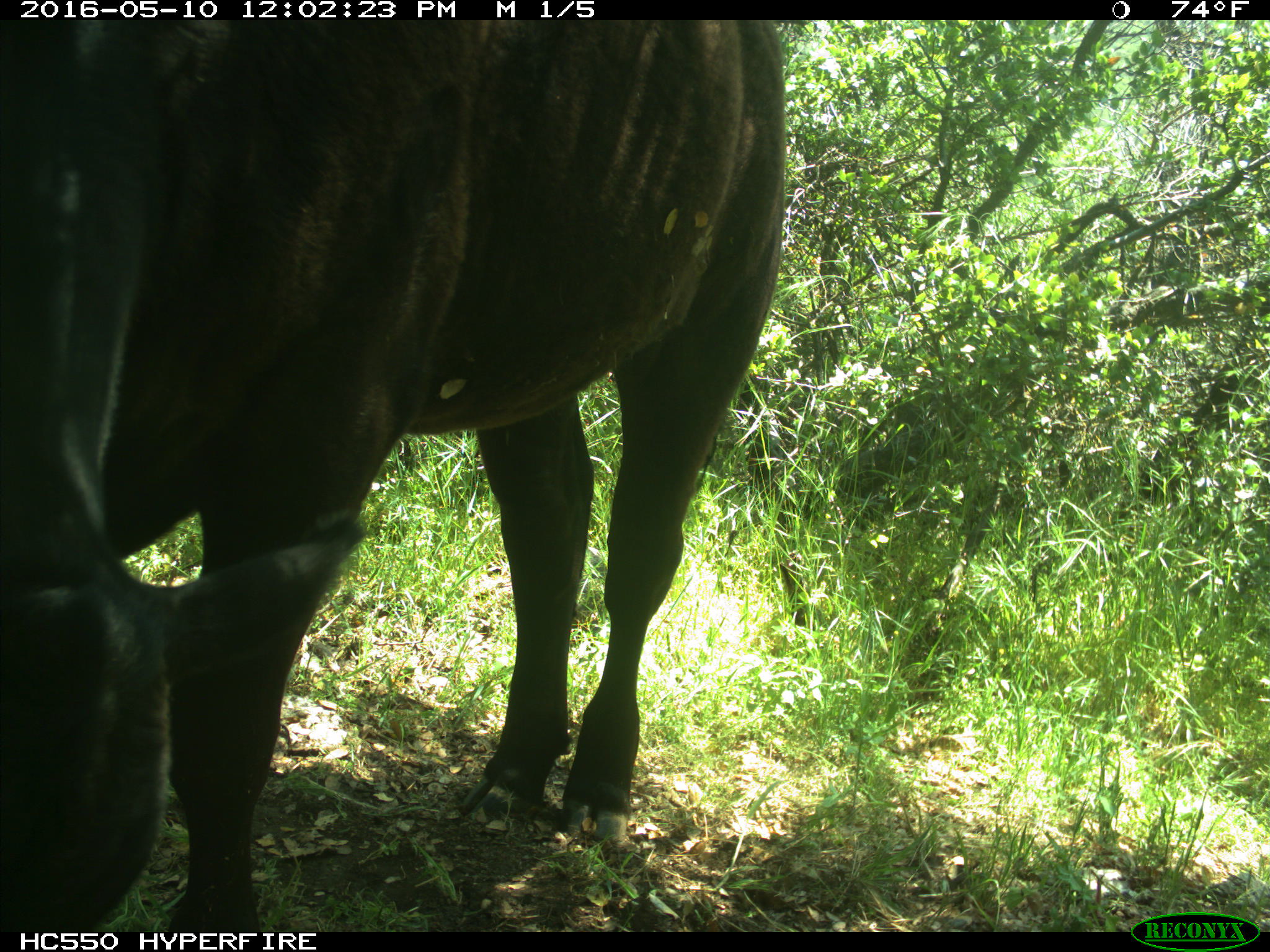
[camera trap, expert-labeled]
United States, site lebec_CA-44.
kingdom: Animalia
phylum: Chordata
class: Mammalia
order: Artiodactyla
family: Bovidae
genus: Bos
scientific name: Bos taurus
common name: domestic cow